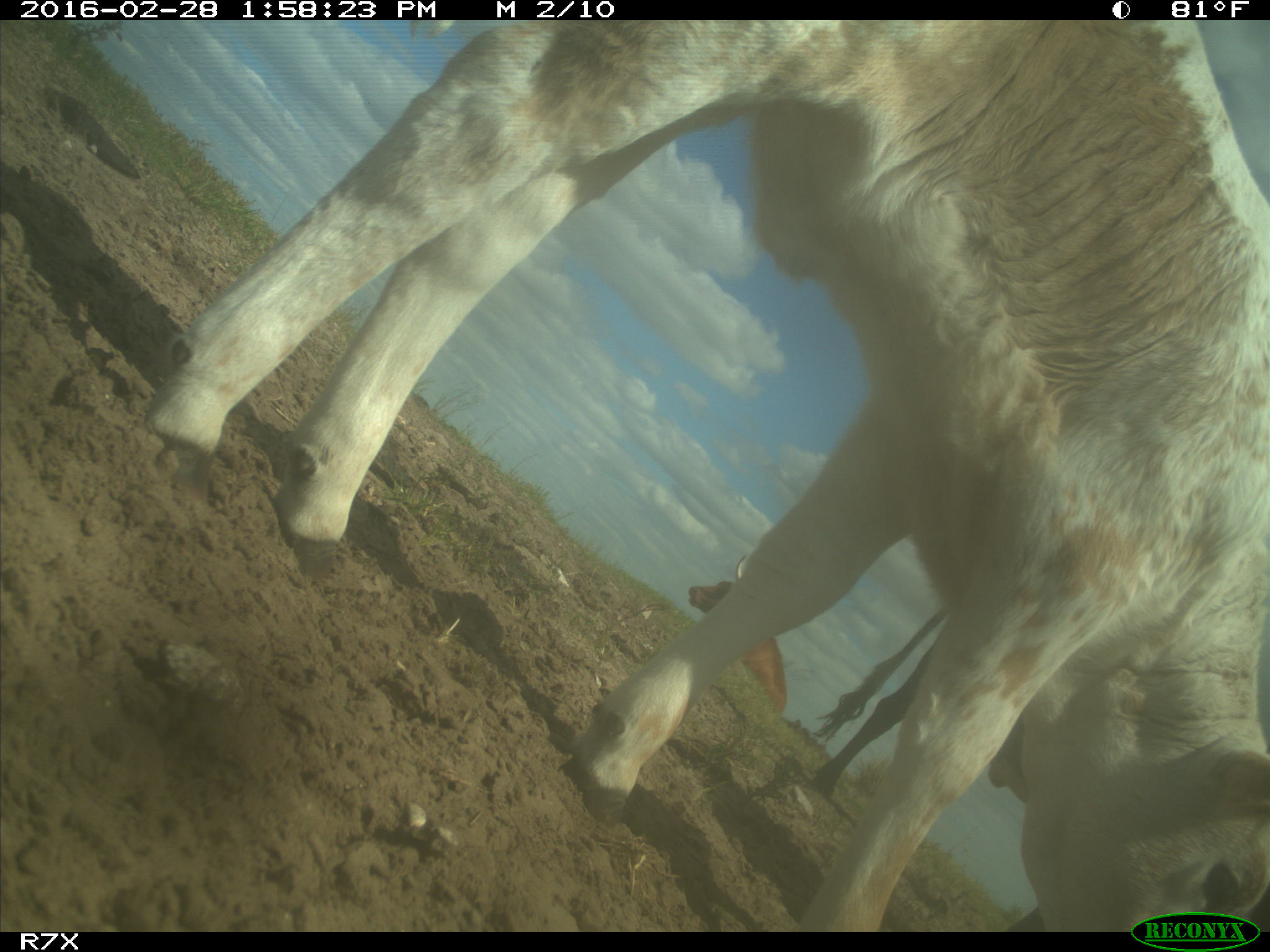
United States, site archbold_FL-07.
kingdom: Animalia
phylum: Chordata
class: Mammalia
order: Artiodactyla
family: Bovidae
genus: Bos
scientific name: Bos taurus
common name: domestic cow